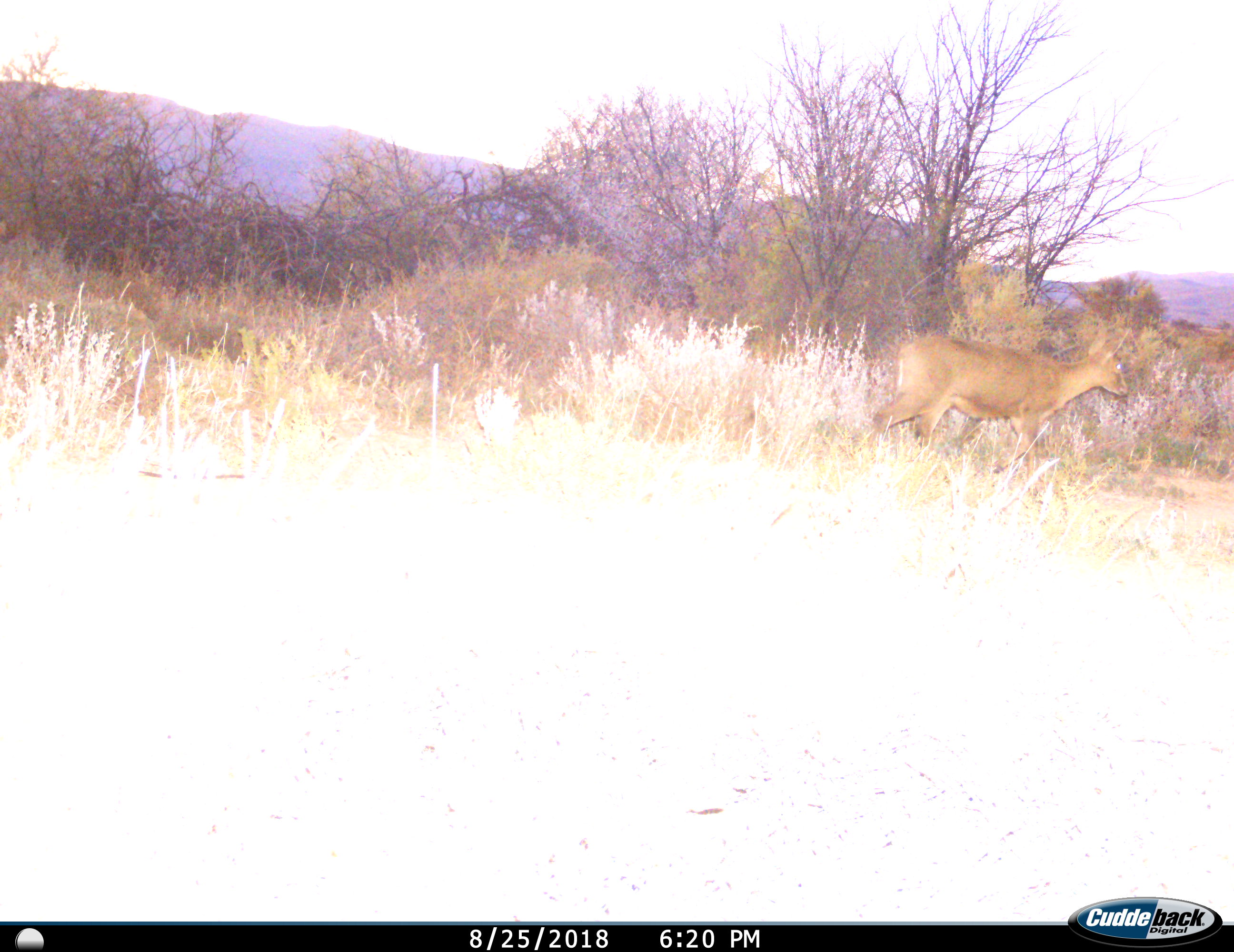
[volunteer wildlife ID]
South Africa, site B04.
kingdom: Animalia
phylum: Chordata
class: Mammalia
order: Artiodactyla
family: Bovidae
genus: Sylvicapra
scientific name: Sylvicapra grimmia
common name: common grey duiker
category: duikercommongrey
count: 1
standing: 14%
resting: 0%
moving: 86%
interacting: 0%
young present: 0%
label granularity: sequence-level